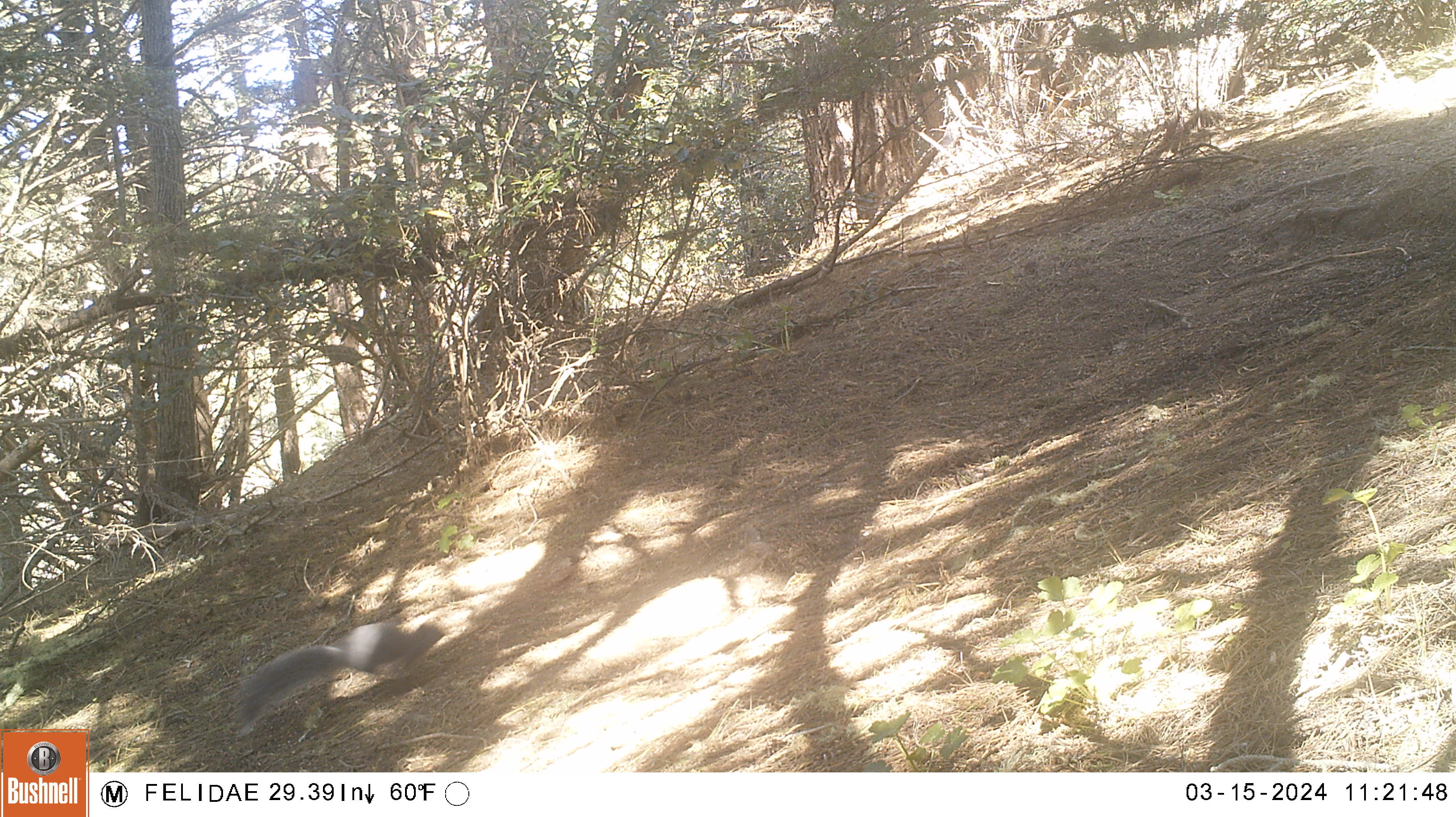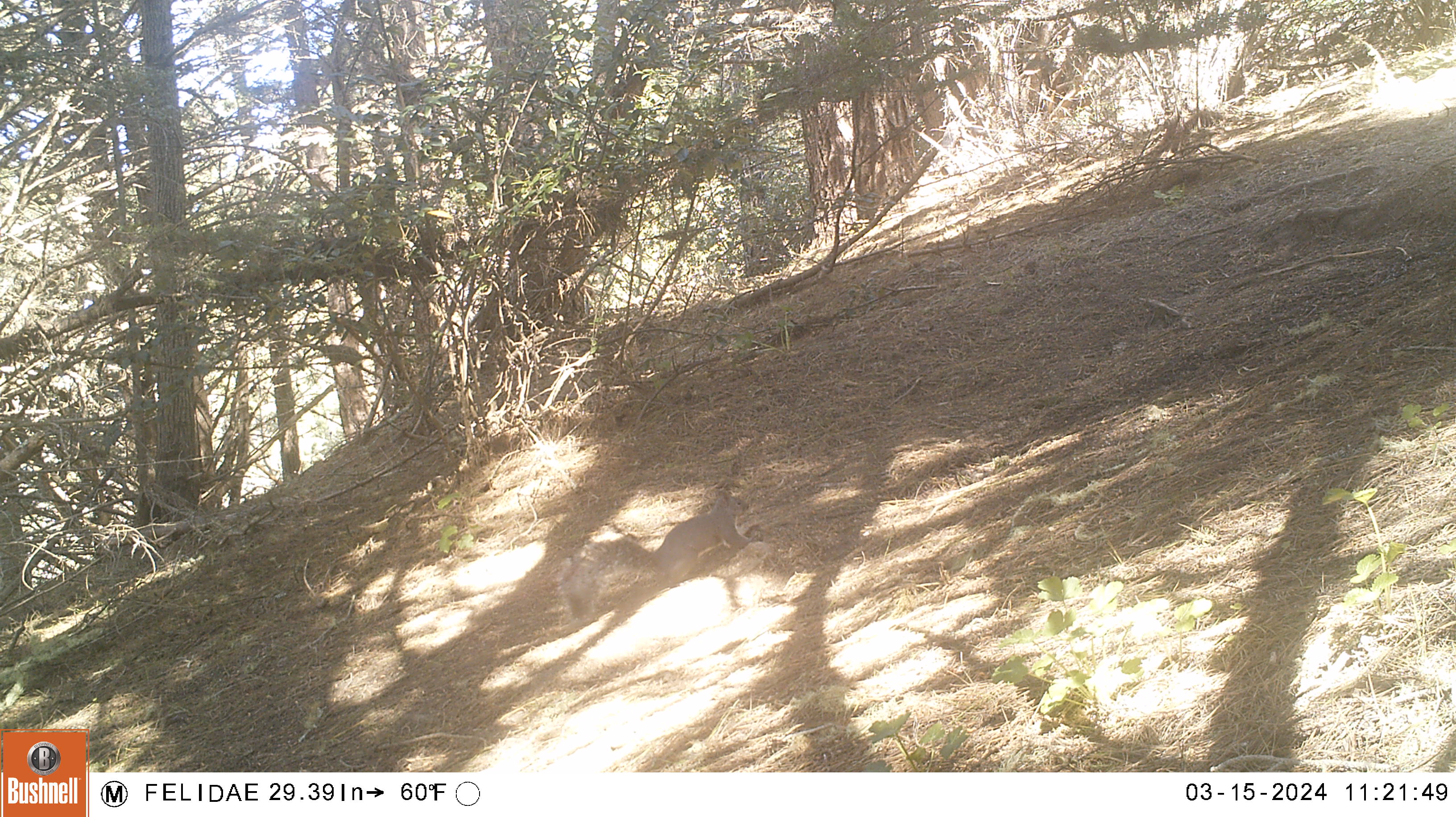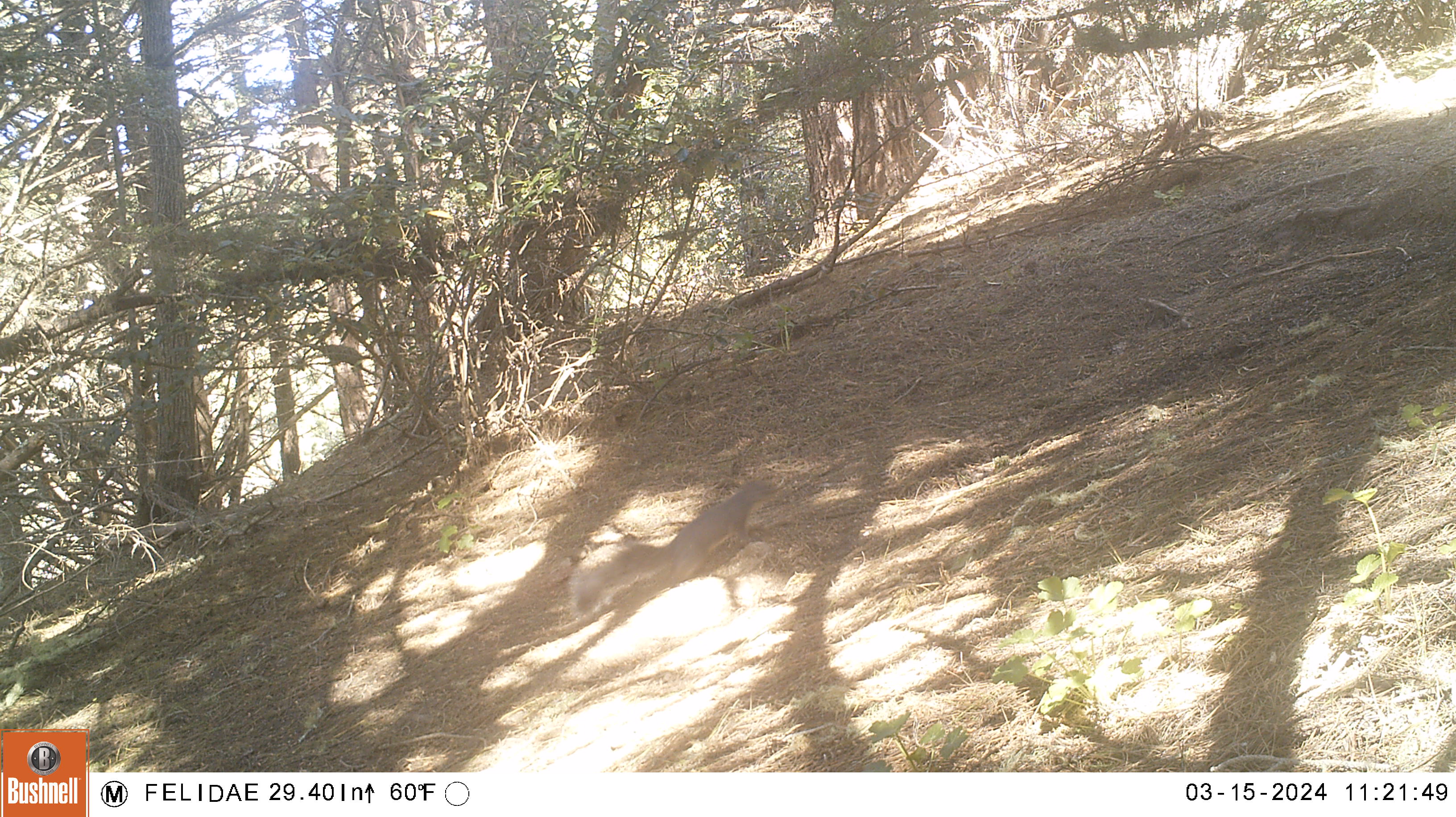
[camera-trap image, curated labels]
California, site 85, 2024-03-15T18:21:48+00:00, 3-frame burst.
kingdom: Animalia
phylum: Chordata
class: Mammalia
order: Rodentia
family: Sciuridae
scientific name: Sciuridae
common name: squirrel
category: unknown squirrel